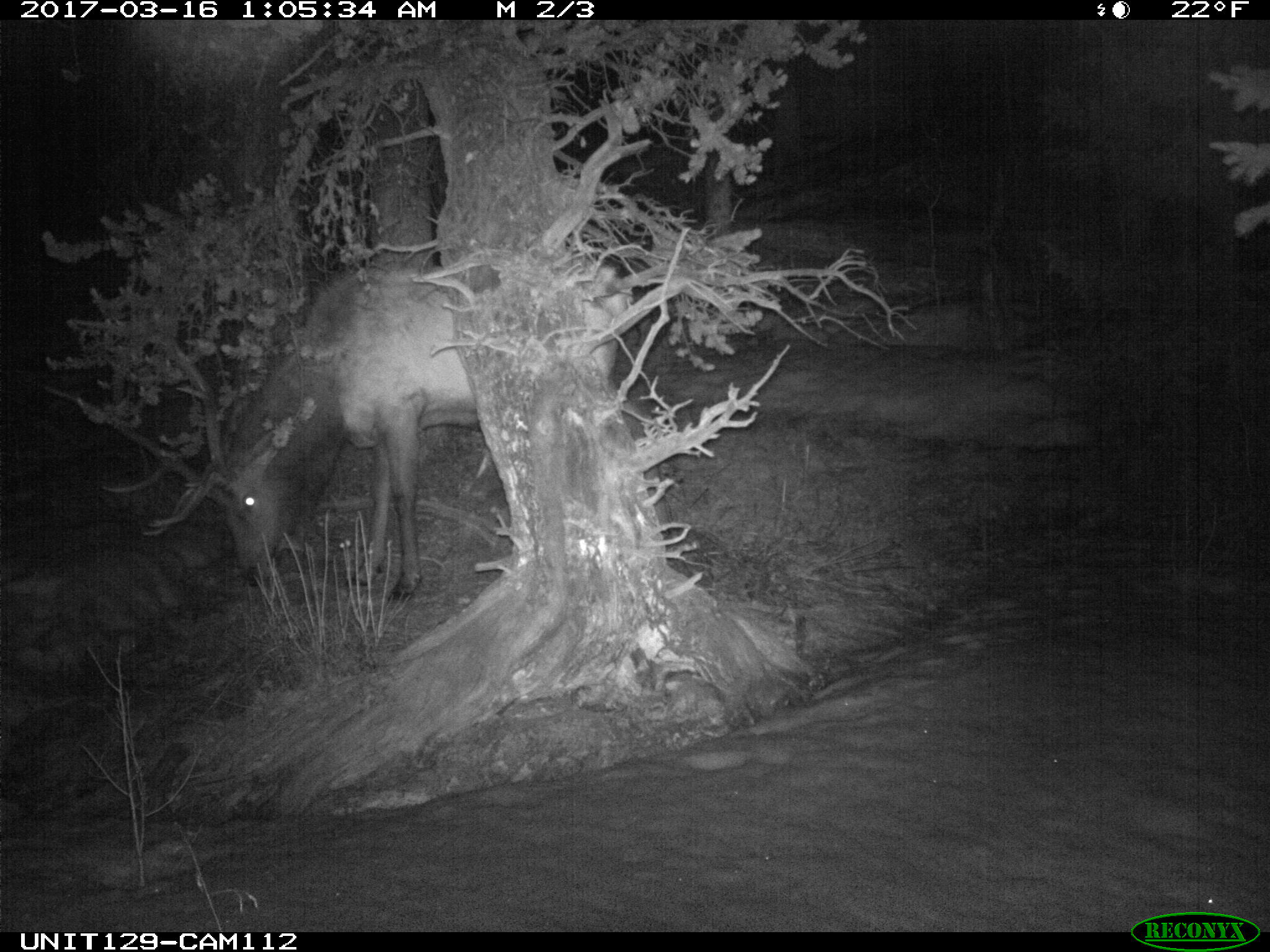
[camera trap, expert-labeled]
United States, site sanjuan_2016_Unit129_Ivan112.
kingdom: Animalia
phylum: Chordata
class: Mammalia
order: Artiodactyla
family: Cervidae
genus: Cervus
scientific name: Cervus elaphus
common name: red deer